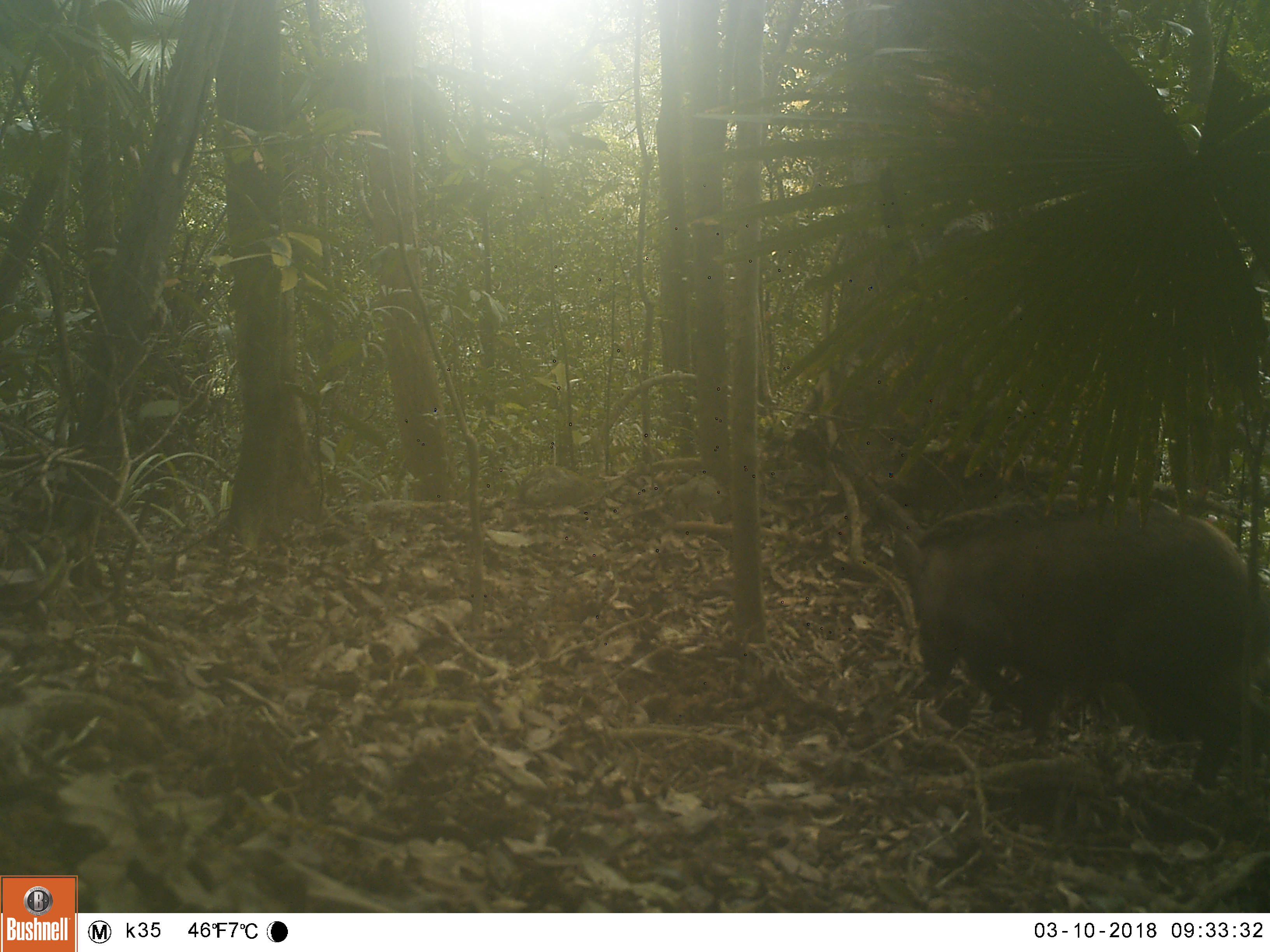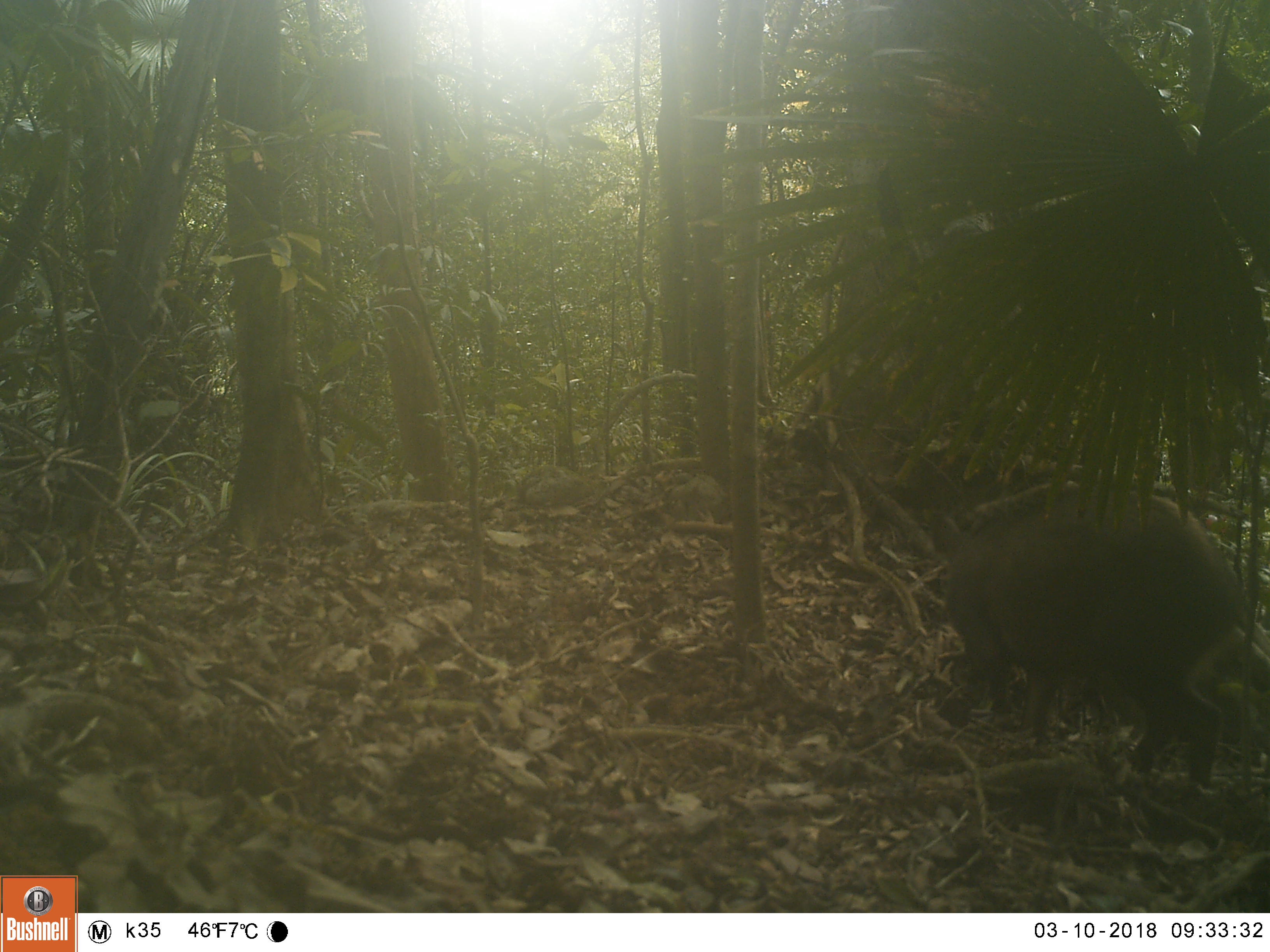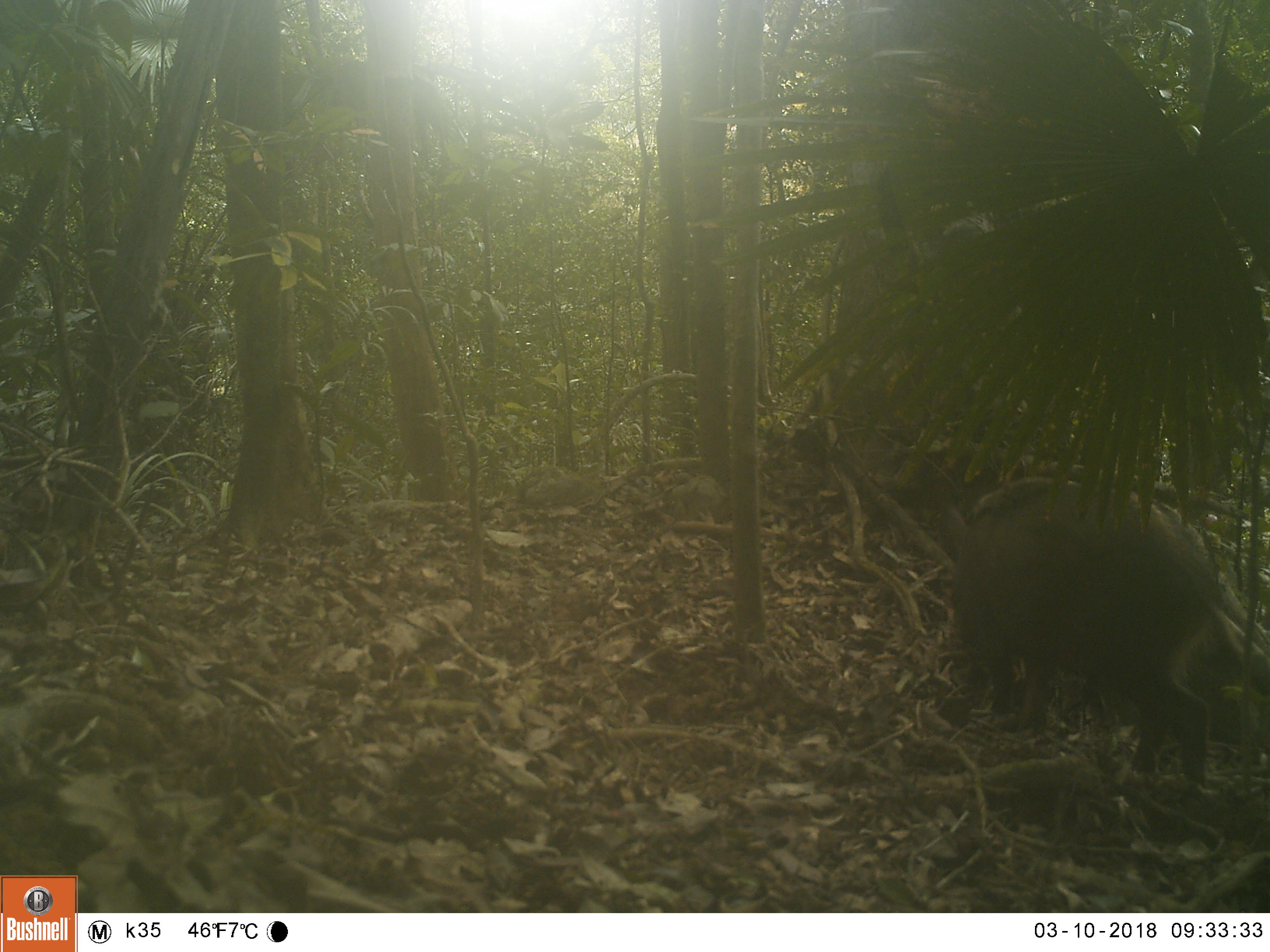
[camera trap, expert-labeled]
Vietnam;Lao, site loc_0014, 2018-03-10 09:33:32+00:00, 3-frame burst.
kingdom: Animalia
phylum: Chordata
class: Mammalia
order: Artiodactyla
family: Suidae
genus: Sus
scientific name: Sus scrofa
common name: eurasian wild pig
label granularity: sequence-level